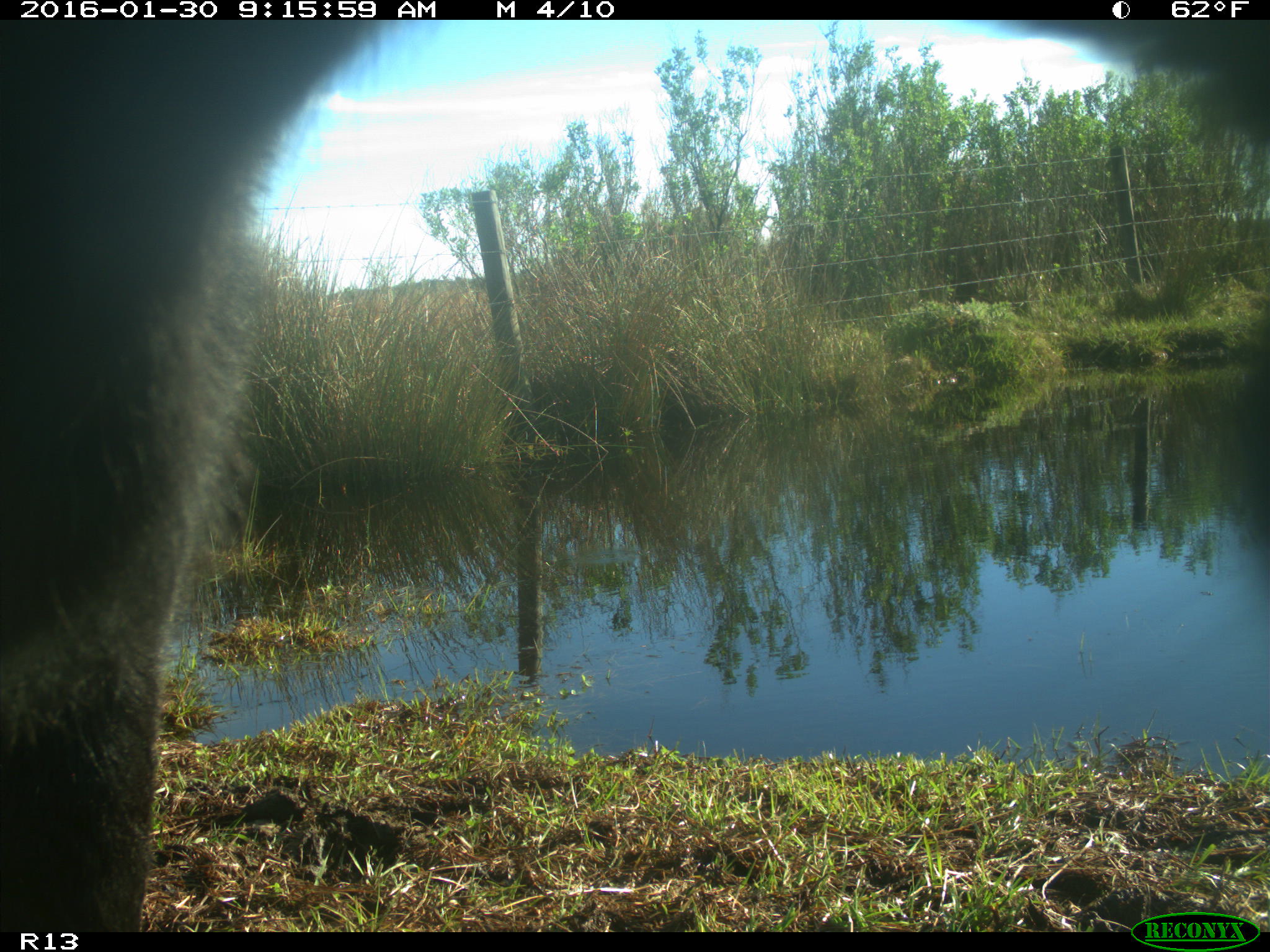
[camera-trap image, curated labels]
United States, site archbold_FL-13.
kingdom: Animalia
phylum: Chordata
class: Mammalia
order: Artiodactyla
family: Bovidae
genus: Bos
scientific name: Bos taurus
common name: domestic cow